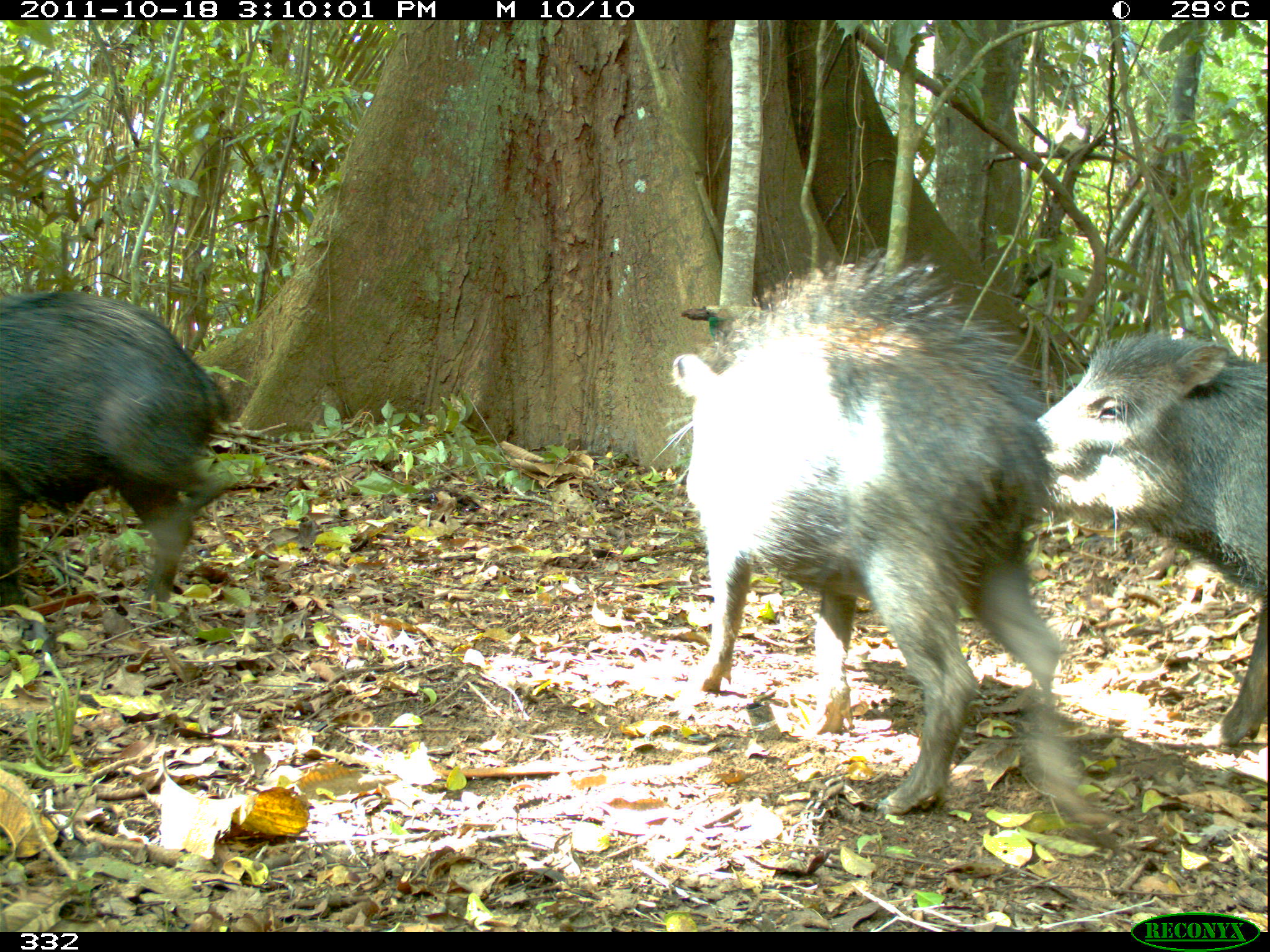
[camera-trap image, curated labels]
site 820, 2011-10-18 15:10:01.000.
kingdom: Animalia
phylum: Chordata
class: Mammalia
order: Artiodactyla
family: Tayassuidae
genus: Tayassu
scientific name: Tayassu pecari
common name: white-lipped peccary